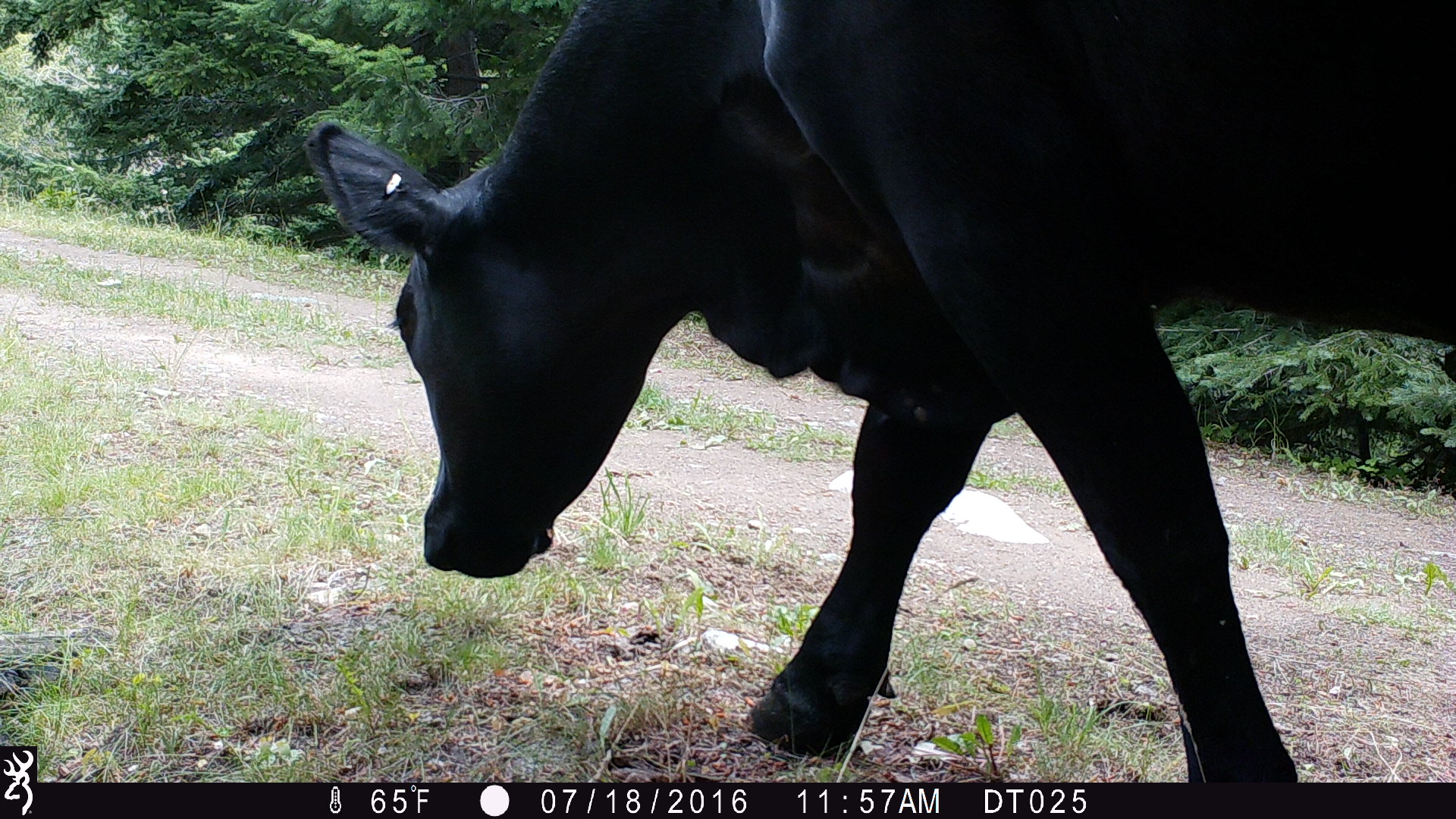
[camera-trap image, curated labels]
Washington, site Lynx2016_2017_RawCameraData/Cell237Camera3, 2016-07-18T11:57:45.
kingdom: Animalia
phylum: Chordata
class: Mammalia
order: Artiodactyla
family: Bovidae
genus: Bos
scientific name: Bos taurus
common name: domestic cattle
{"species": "domestic cattle (Bos taurus)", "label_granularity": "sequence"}